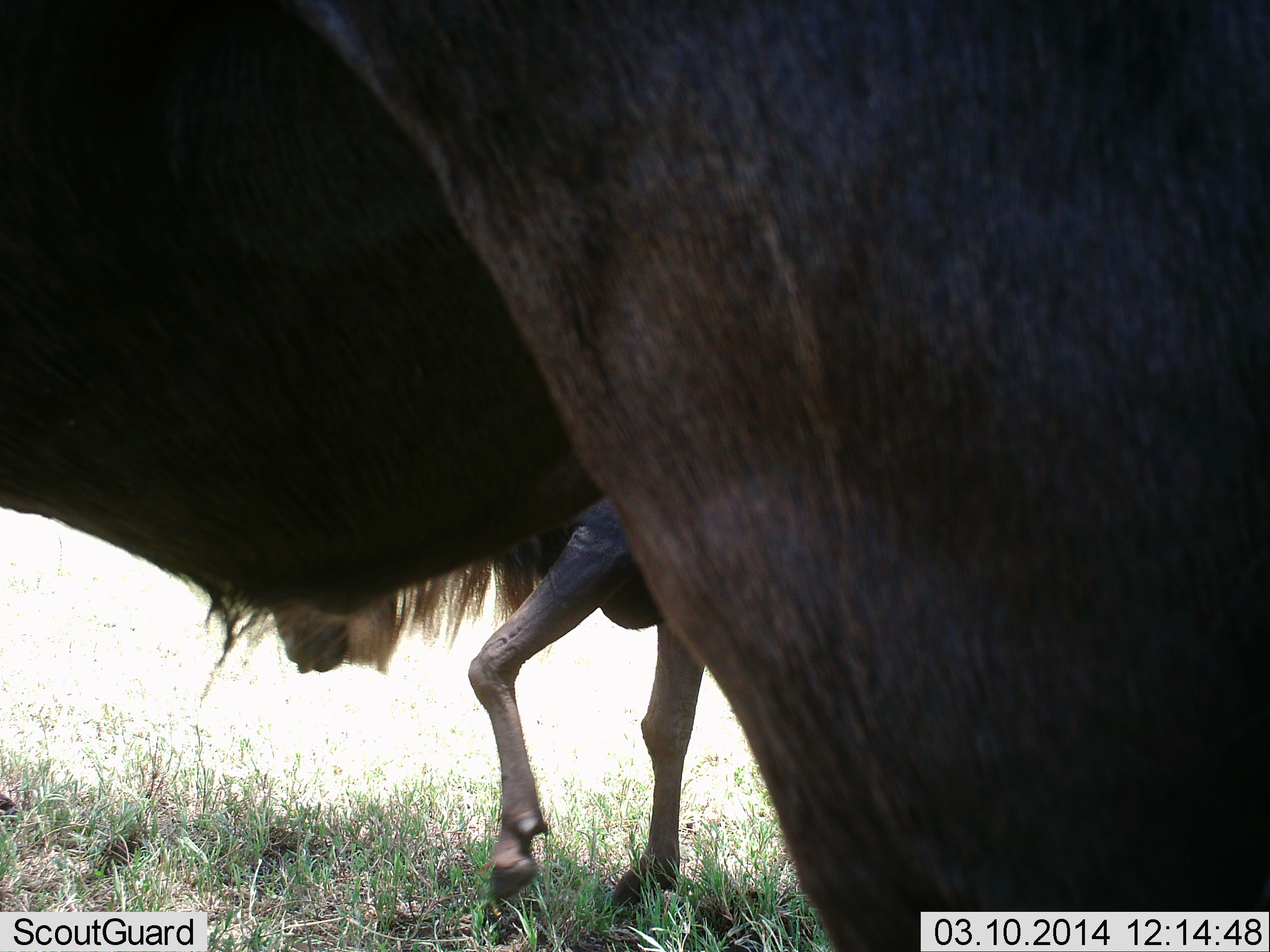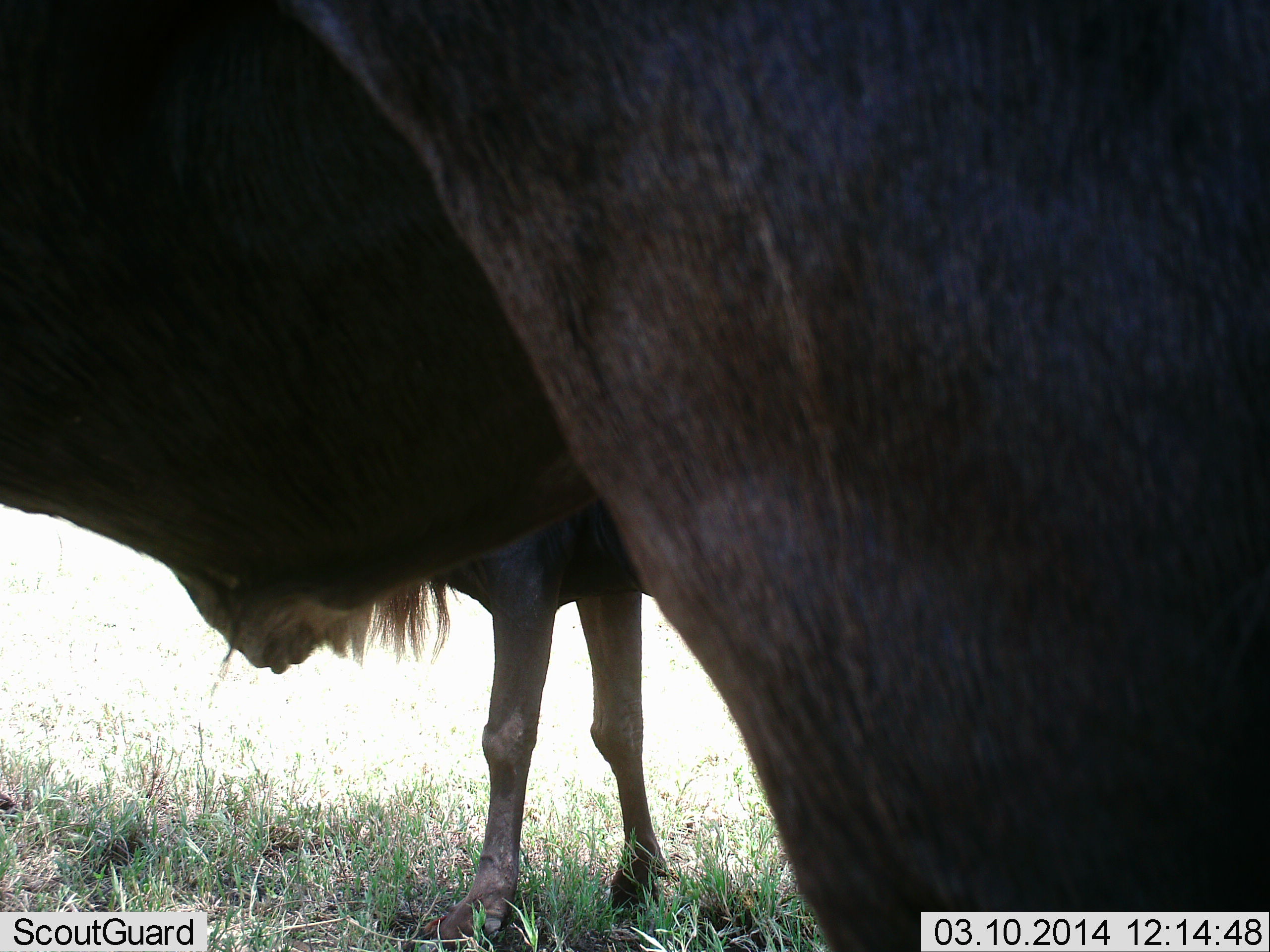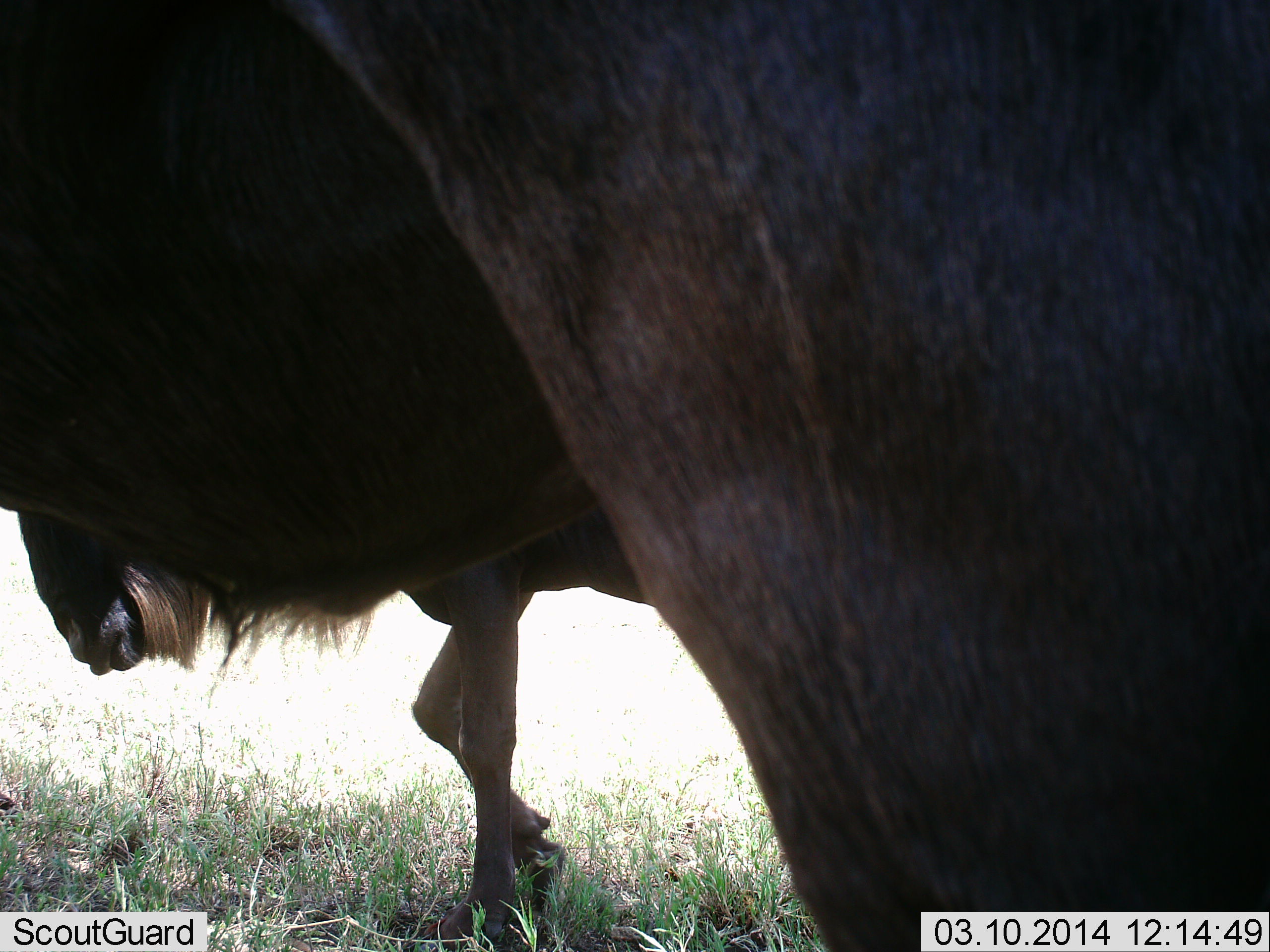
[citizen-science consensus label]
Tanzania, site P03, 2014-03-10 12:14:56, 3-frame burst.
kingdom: Animalia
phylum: Chordata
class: Mammalia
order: Artiodactyla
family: Bovidae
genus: Connochaetes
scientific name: Connochaetes taurinus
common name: blue wildebeest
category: wildebeest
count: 2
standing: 100%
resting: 0%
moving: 50%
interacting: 0%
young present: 20%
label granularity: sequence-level